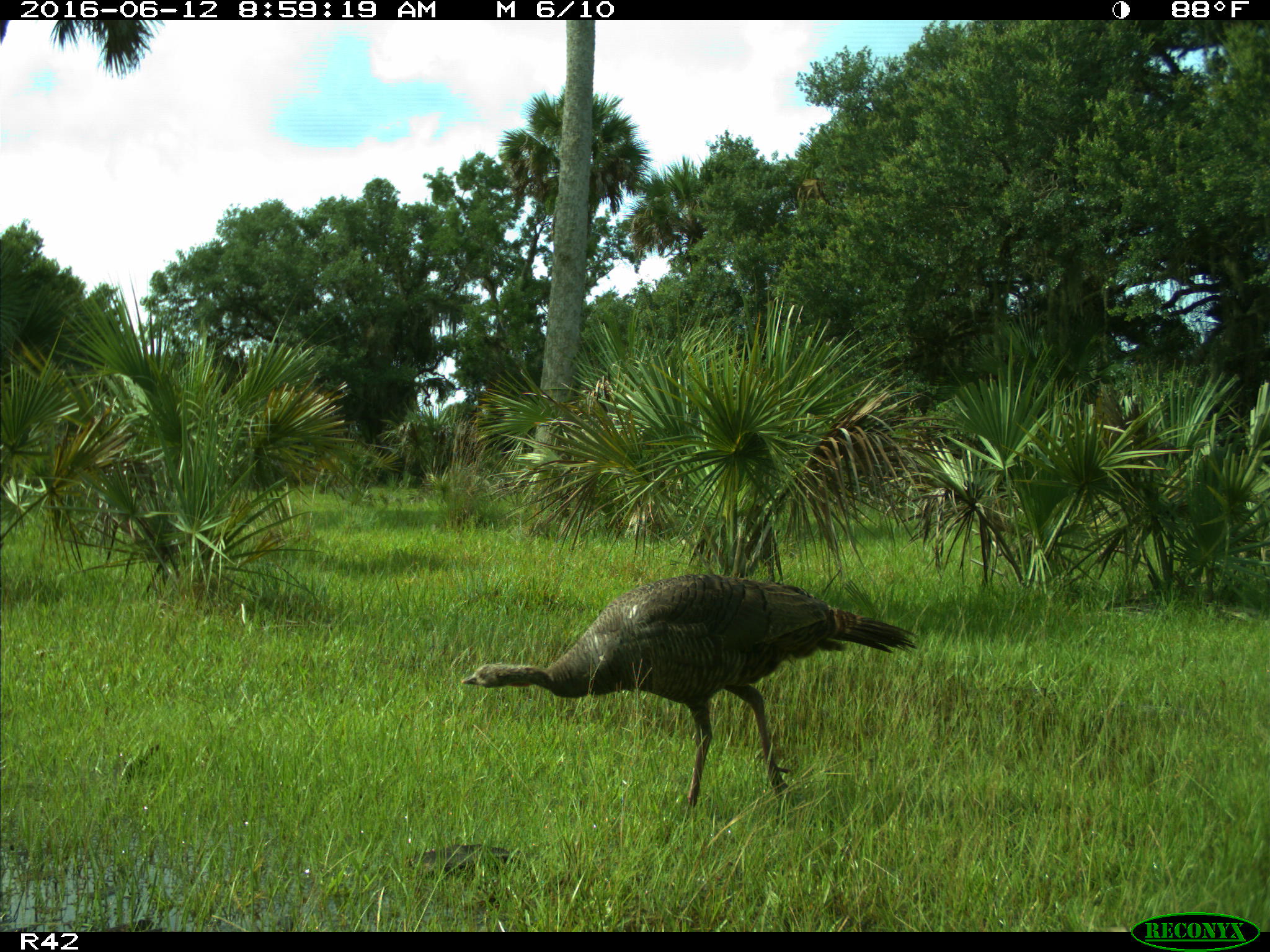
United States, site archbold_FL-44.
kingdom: Animalia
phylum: Chordata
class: Aves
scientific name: Aves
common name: birds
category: unidentified bird